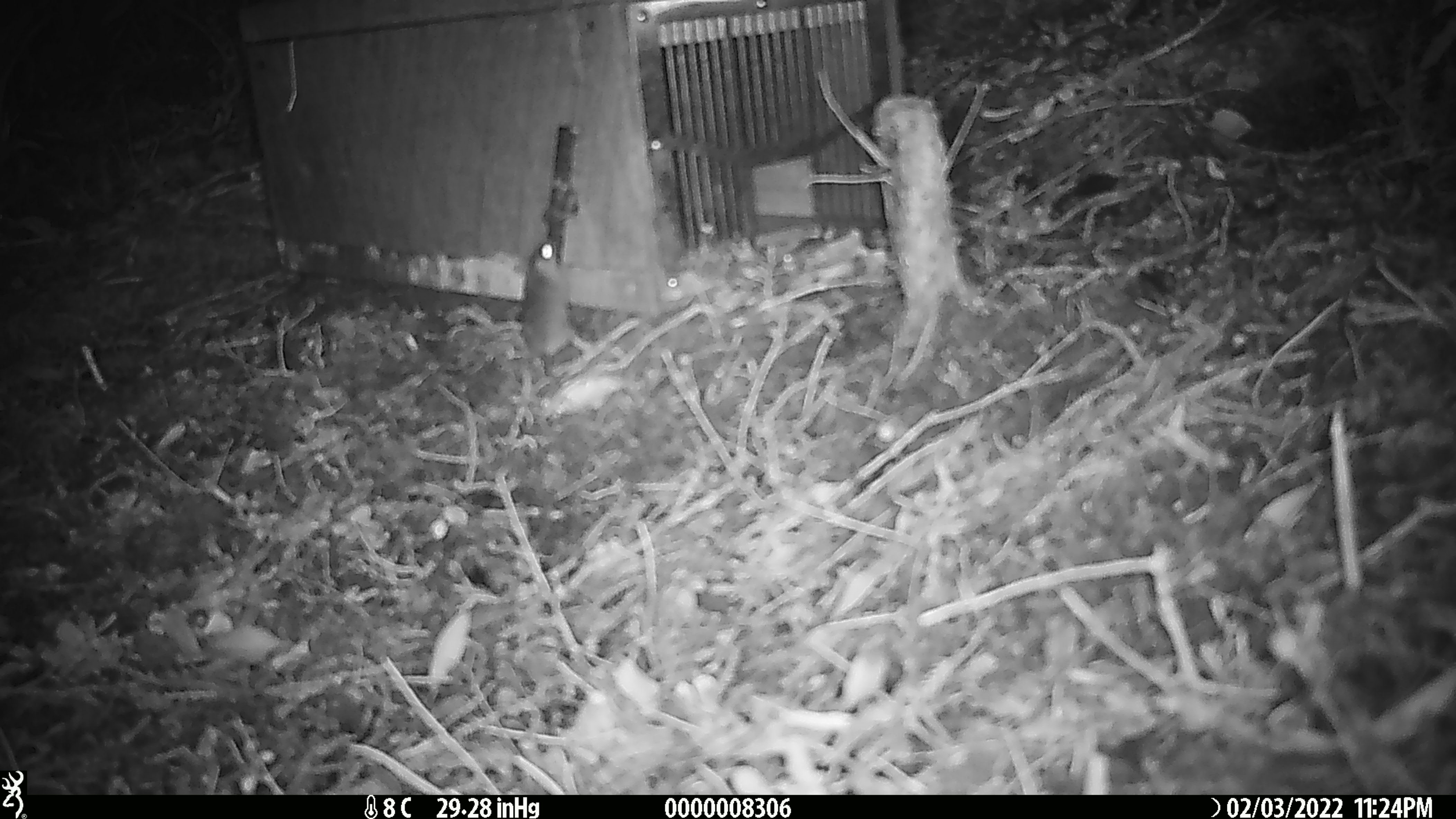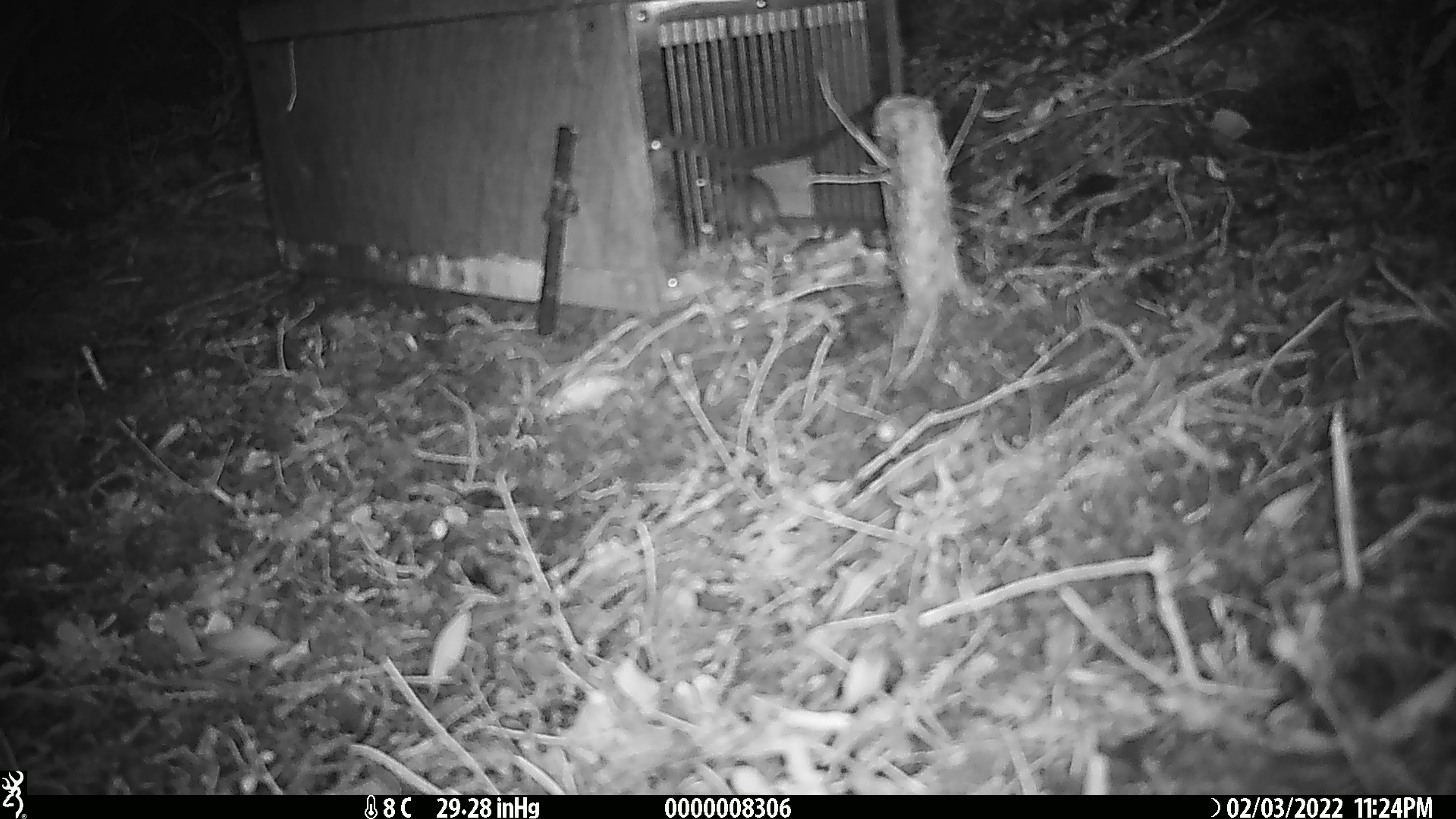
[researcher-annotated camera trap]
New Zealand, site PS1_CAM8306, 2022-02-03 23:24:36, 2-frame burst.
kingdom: Animalia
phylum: Chordata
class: Mammalia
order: Rodentia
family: Muridae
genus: Mus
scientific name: Mus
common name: mouse